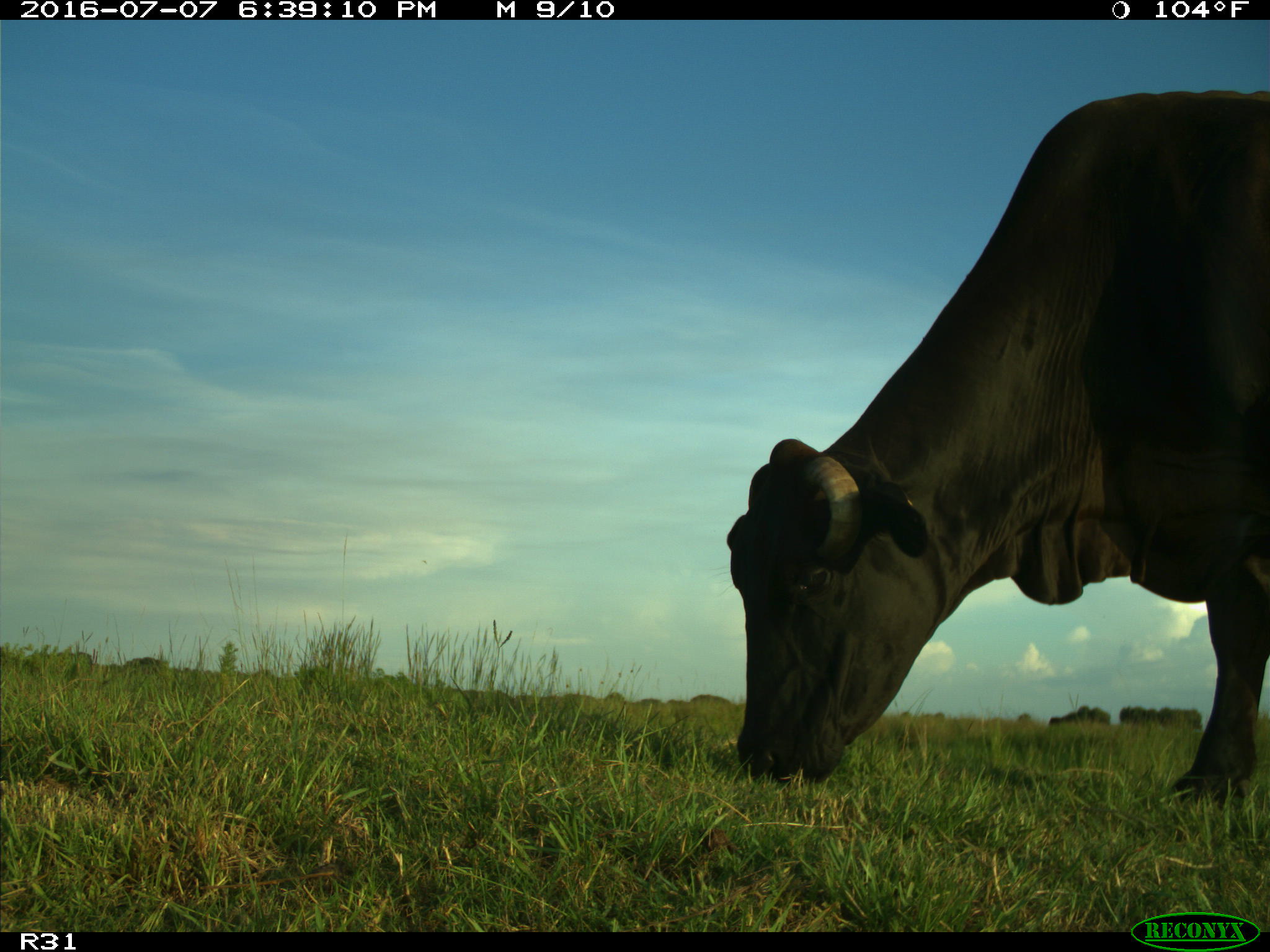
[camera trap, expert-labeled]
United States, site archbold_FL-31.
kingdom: Animalia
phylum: Chordata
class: Mammalia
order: Artiodactyla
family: Bovidae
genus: Bos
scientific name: Bos taurus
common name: domestic cow